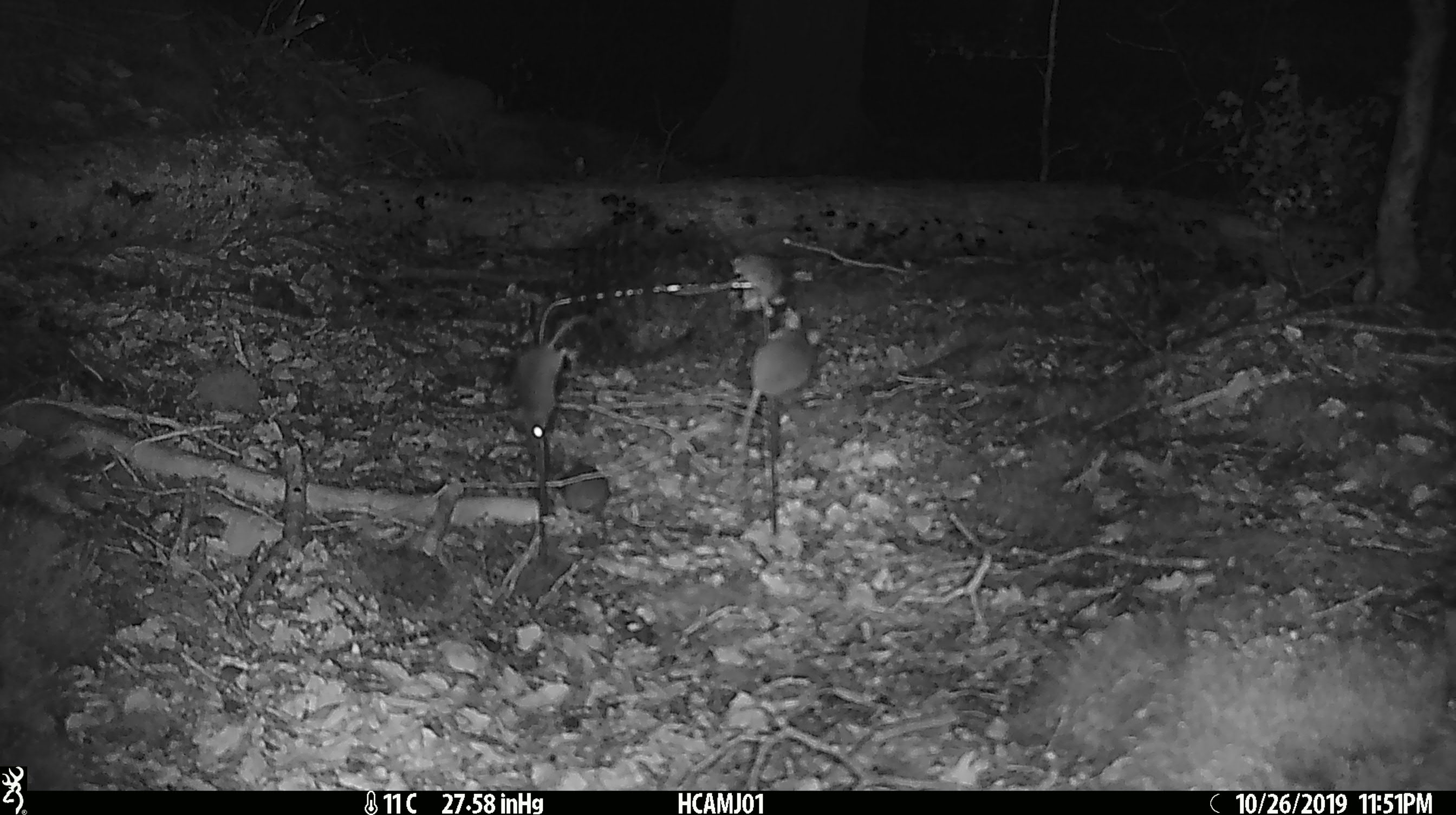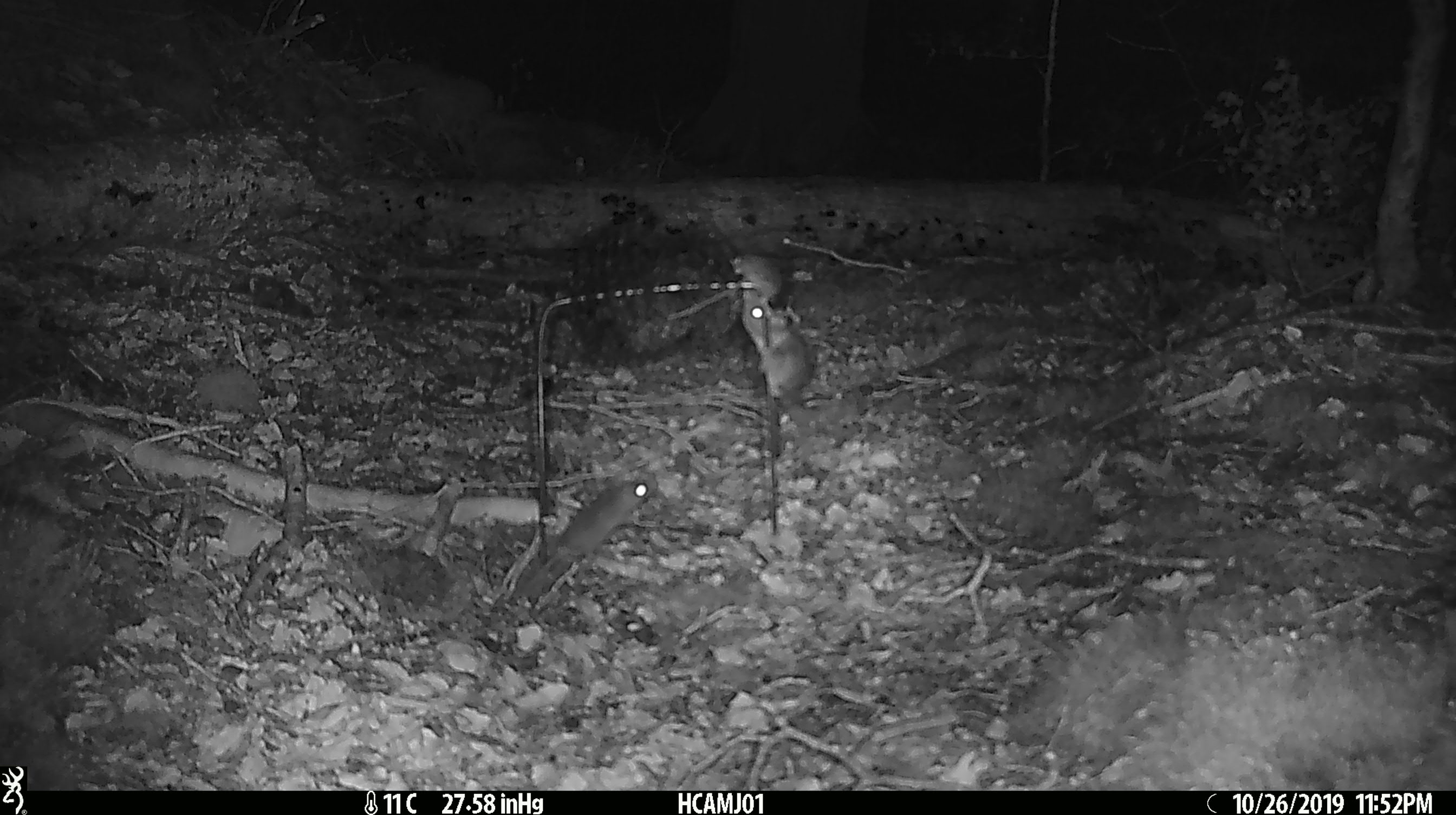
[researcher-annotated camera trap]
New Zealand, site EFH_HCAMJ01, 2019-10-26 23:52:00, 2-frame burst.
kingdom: Animalia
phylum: Chordata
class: Mammalia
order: Rodentia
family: Muridae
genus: Mus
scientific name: Mus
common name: mouse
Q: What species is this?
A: Mouse (Mus).